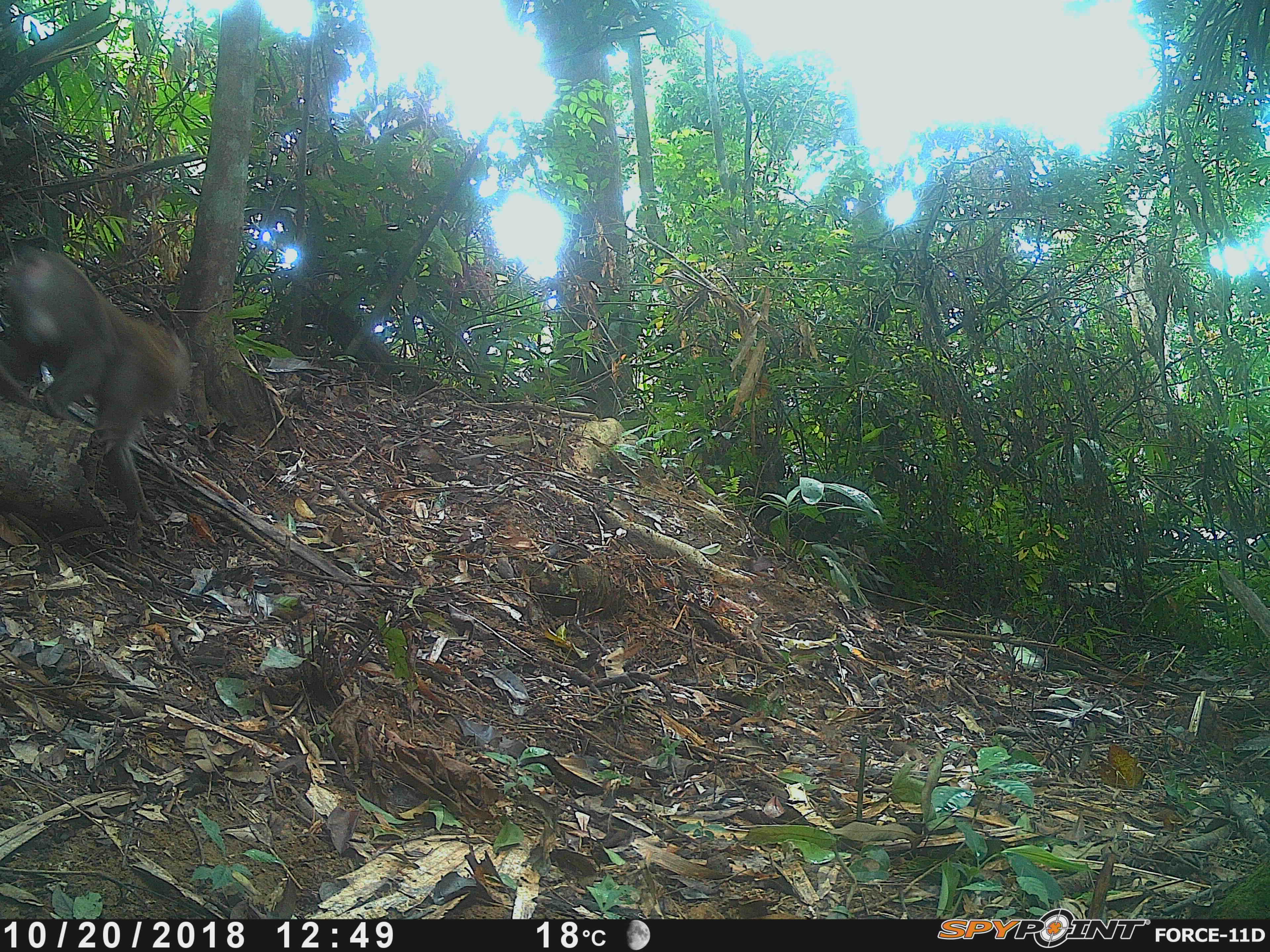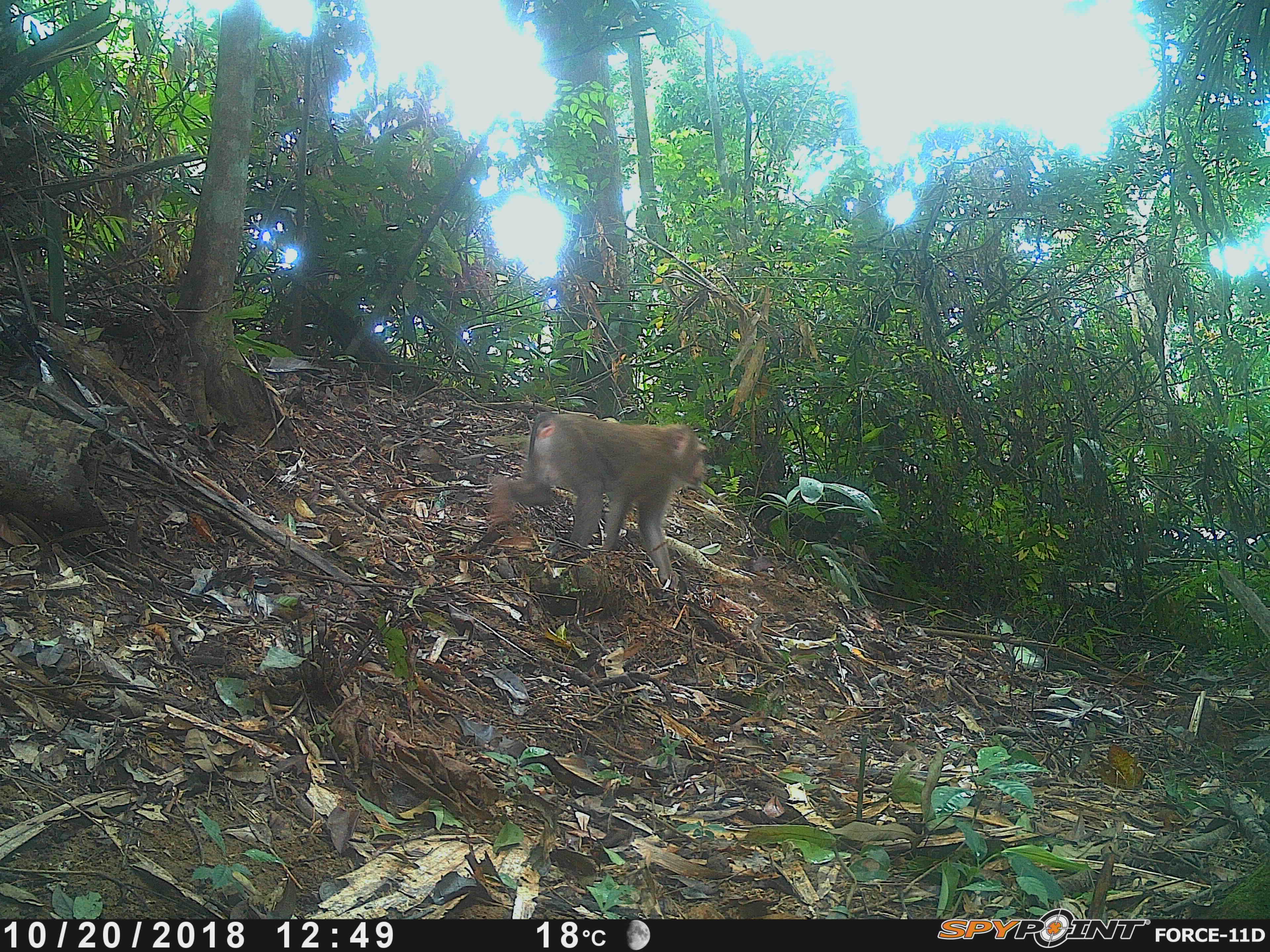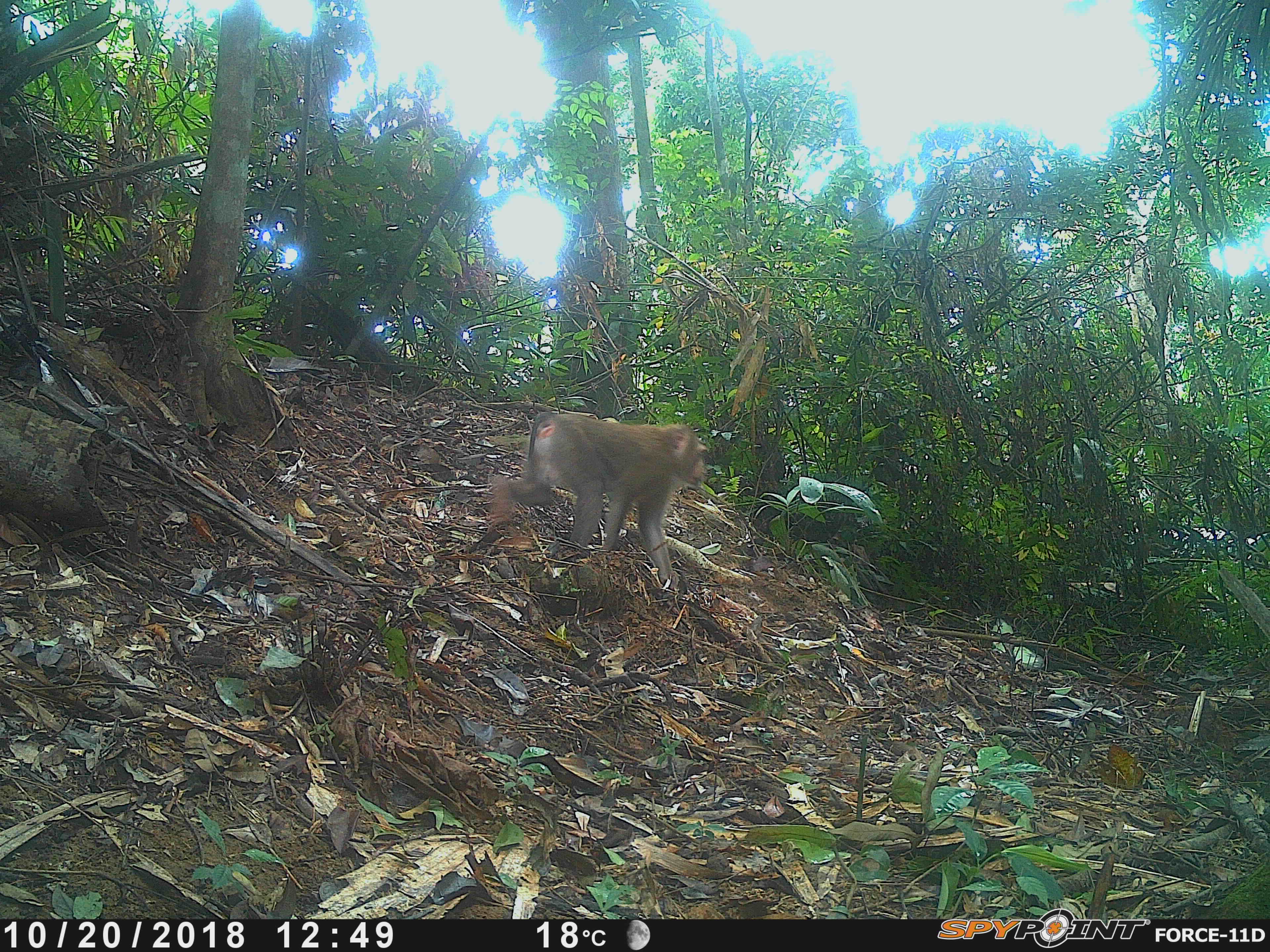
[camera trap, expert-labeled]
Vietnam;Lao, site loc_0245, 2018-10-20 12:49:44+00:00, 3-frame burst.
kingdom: Animalia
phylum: Chordata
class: Aves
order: Galliformes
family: Phasianidae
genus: Lophura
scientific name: Lophura nycthemera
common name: silver pheasant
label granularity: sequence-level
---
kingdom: Animalia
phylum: Chordata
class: Mammalia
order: Primates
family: Cercopithecidae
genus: Macaca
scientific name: Macaca nemestrina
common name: pig-tailed macaque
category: pig tailed macaque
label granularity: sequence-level